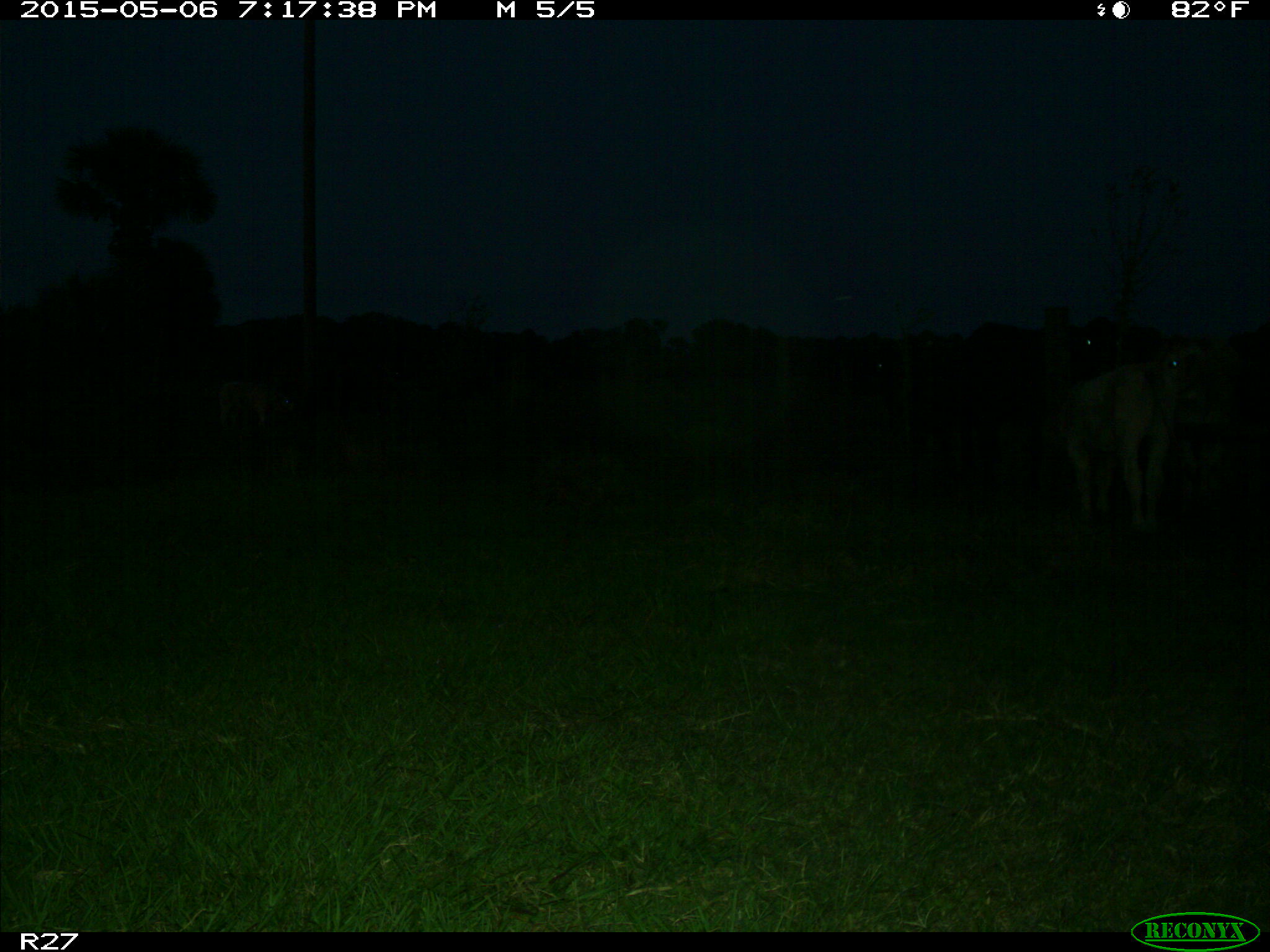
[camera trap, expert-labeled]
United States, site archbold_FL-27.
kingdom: Animalia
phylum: Chordata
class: Mammalia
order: Artiodactyla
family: Bovidae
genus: Bos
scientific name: Bos taurus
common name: domestic cow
Bos taurus (domestic cow).